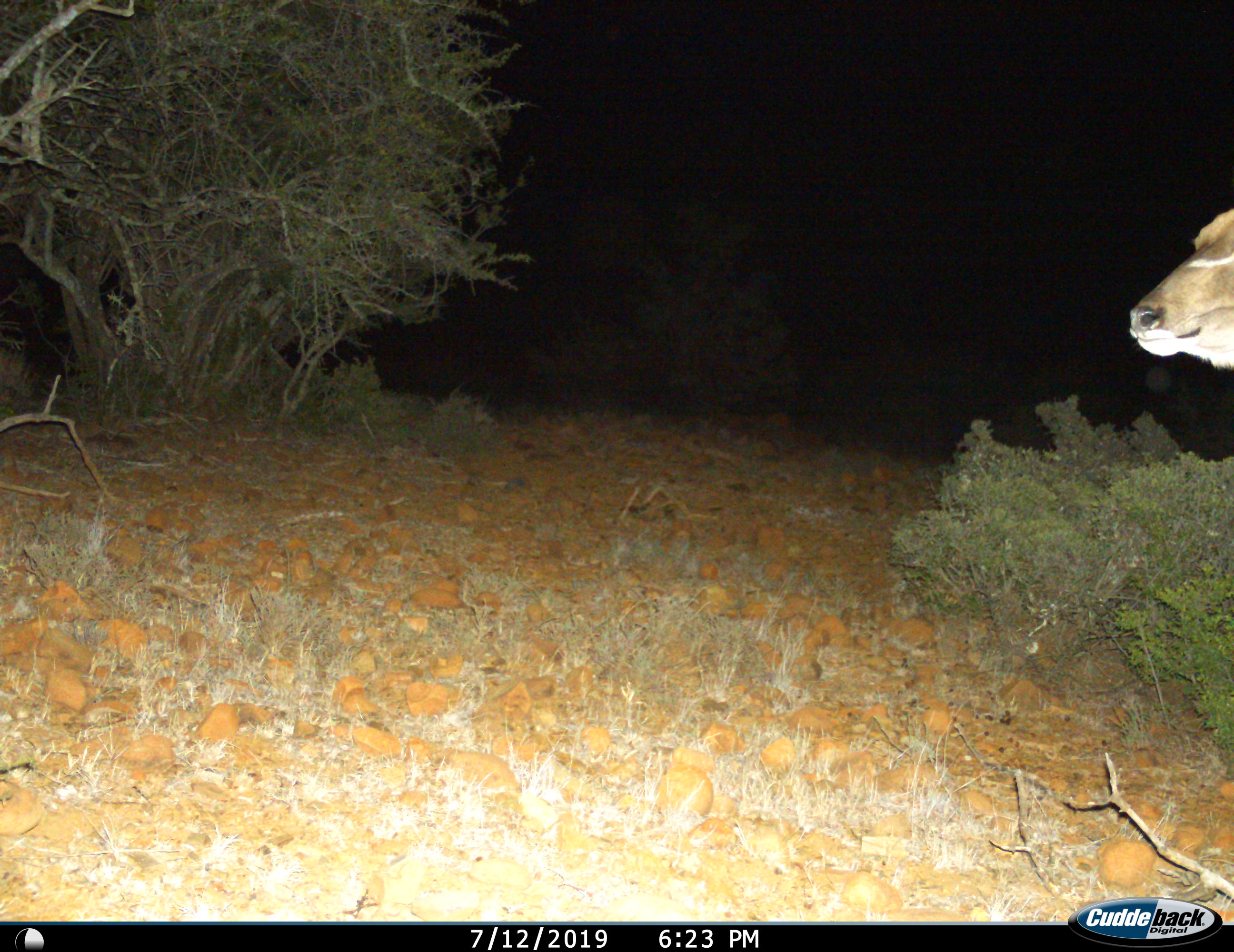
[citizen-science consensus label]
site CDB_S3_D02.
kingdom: Animalia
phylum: Chordata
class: Mammalia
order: Artiodactyla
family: Bovidae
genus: Tragelaphus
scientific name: Tragelaphus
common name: kudu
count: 1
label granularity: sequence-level